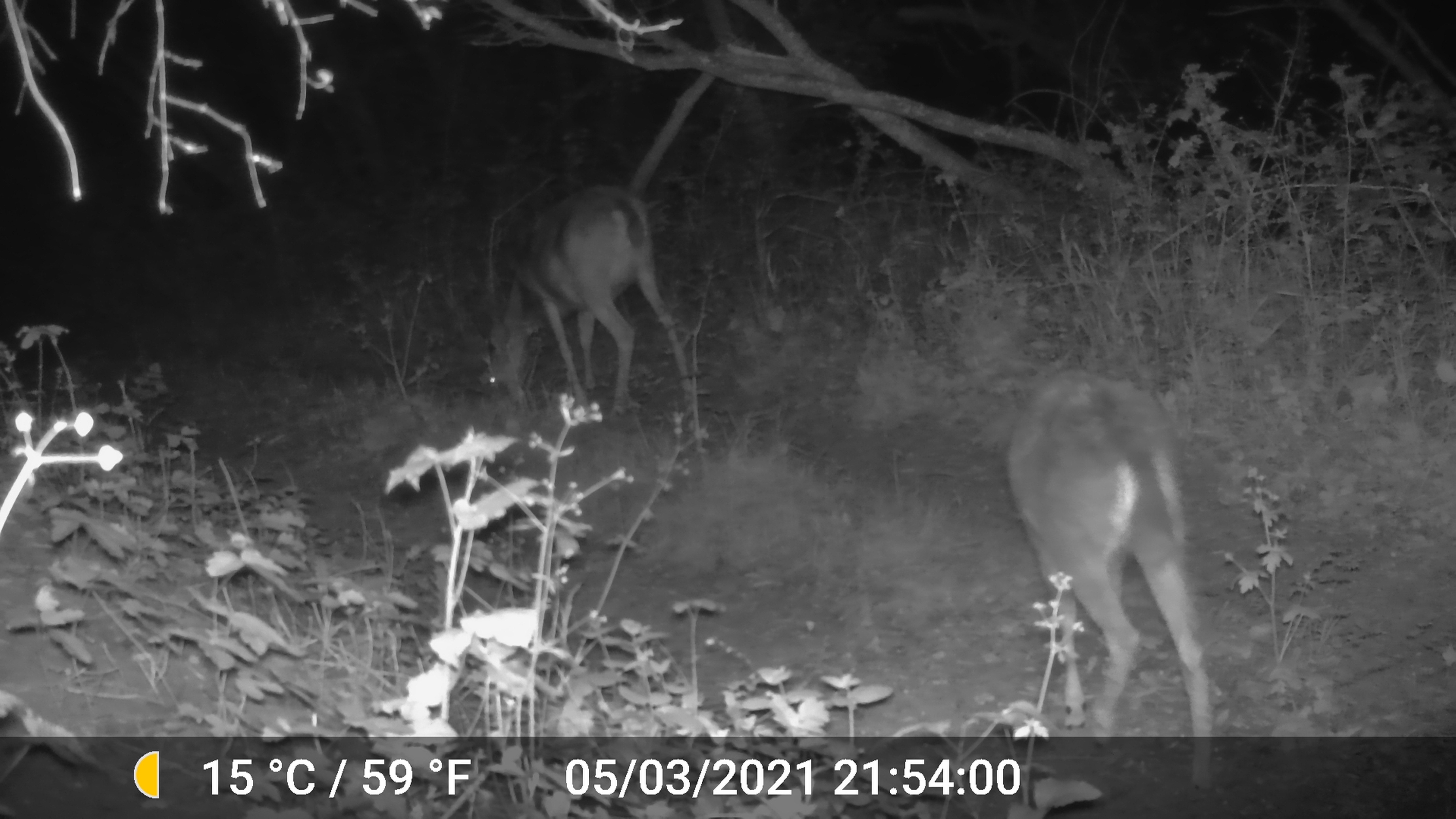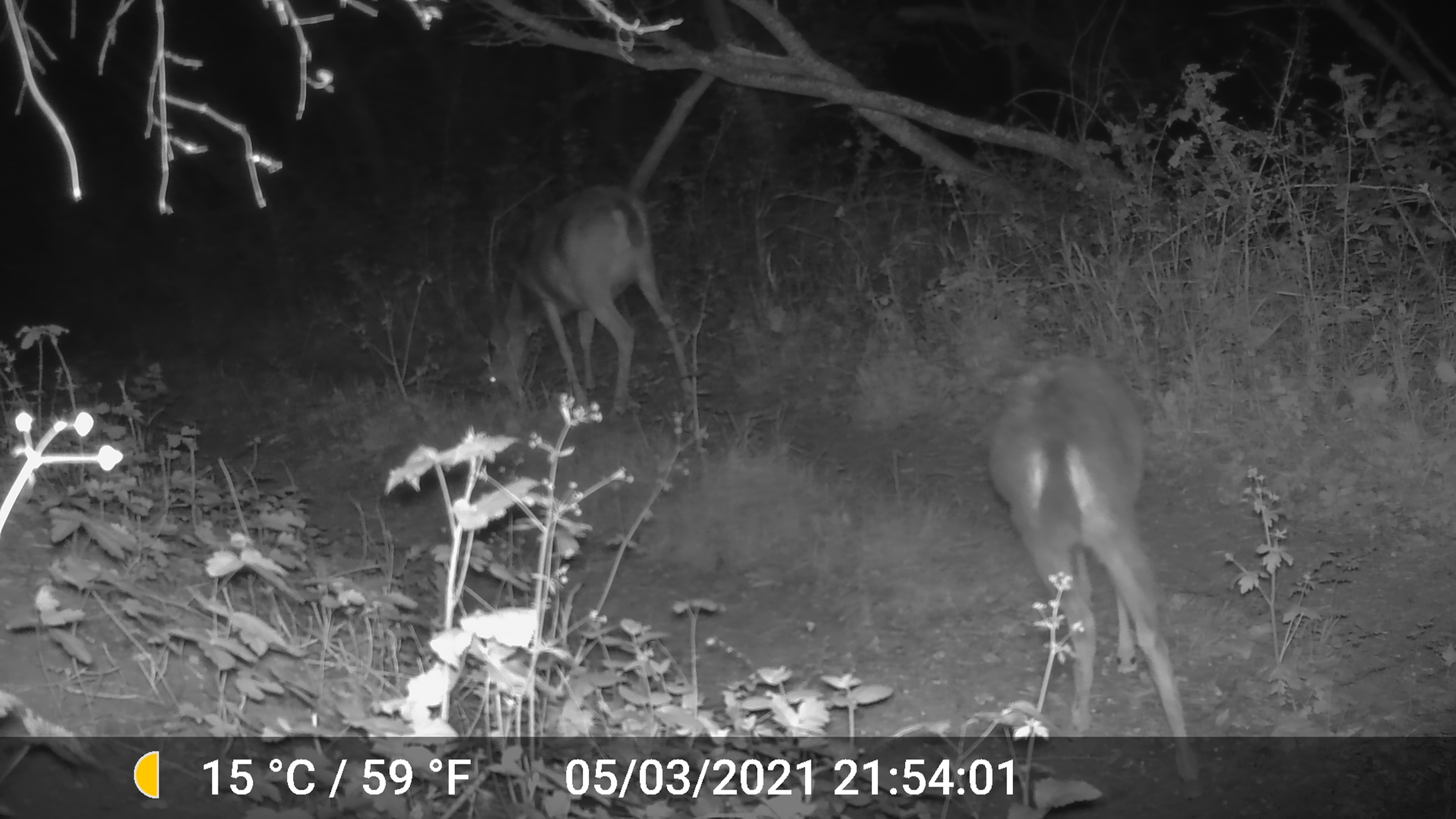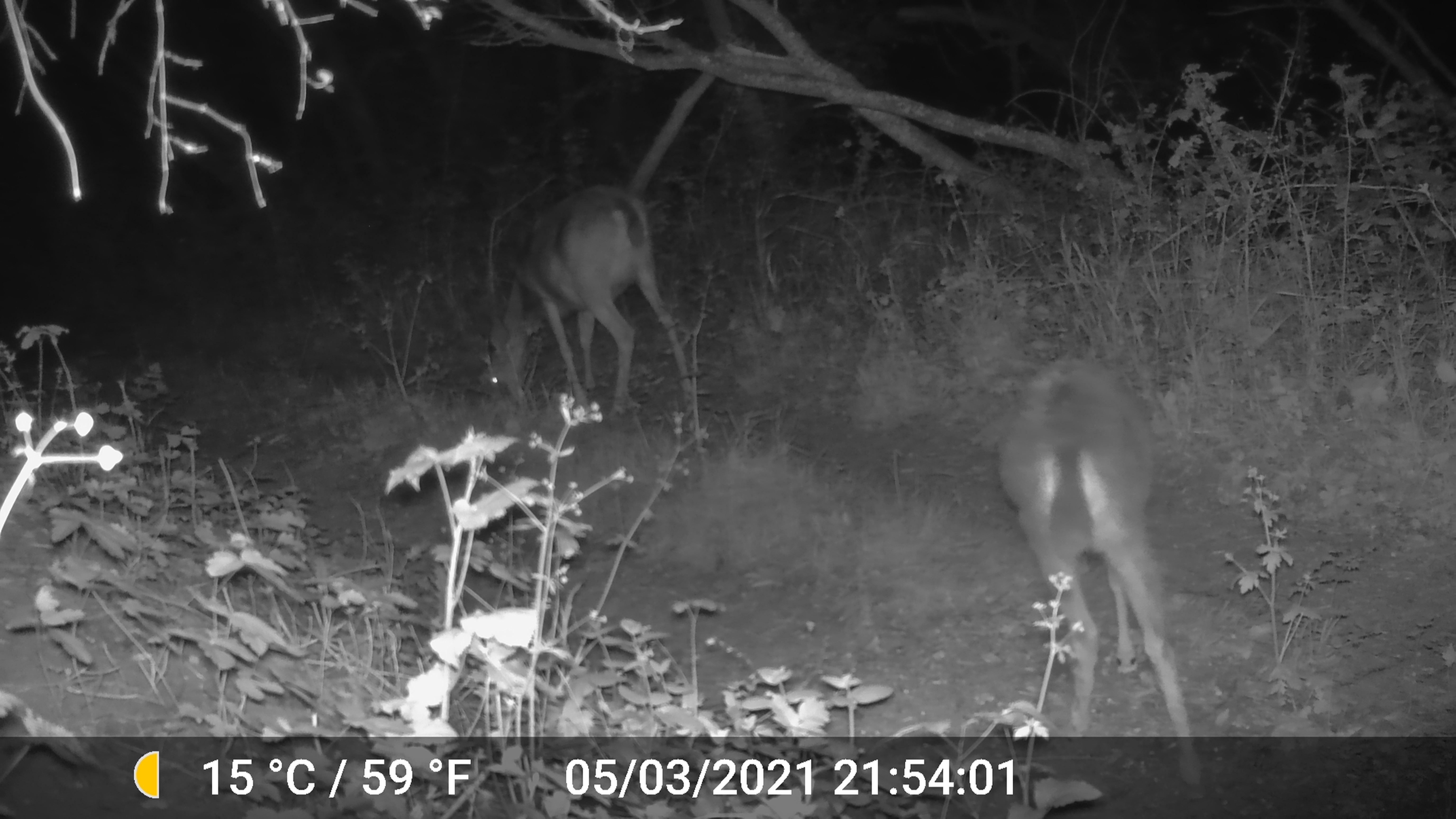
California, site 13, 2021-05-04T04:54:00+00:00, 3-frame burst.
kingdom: Animalia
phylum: Chordata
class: Mammalia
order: Artiodactyla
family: Cervidae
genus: Odocoileus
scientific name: Odocoileus hemionus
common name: mule deer